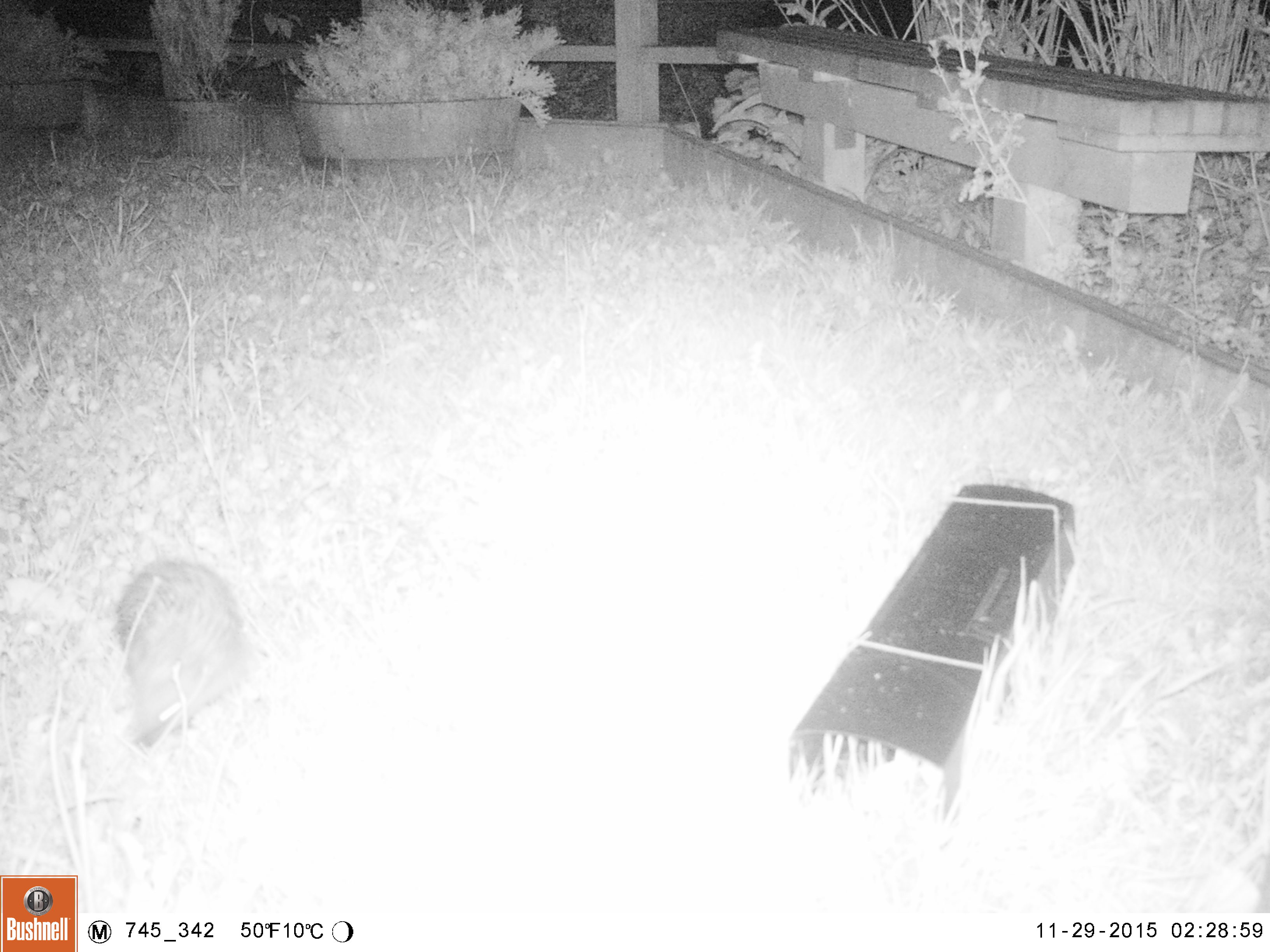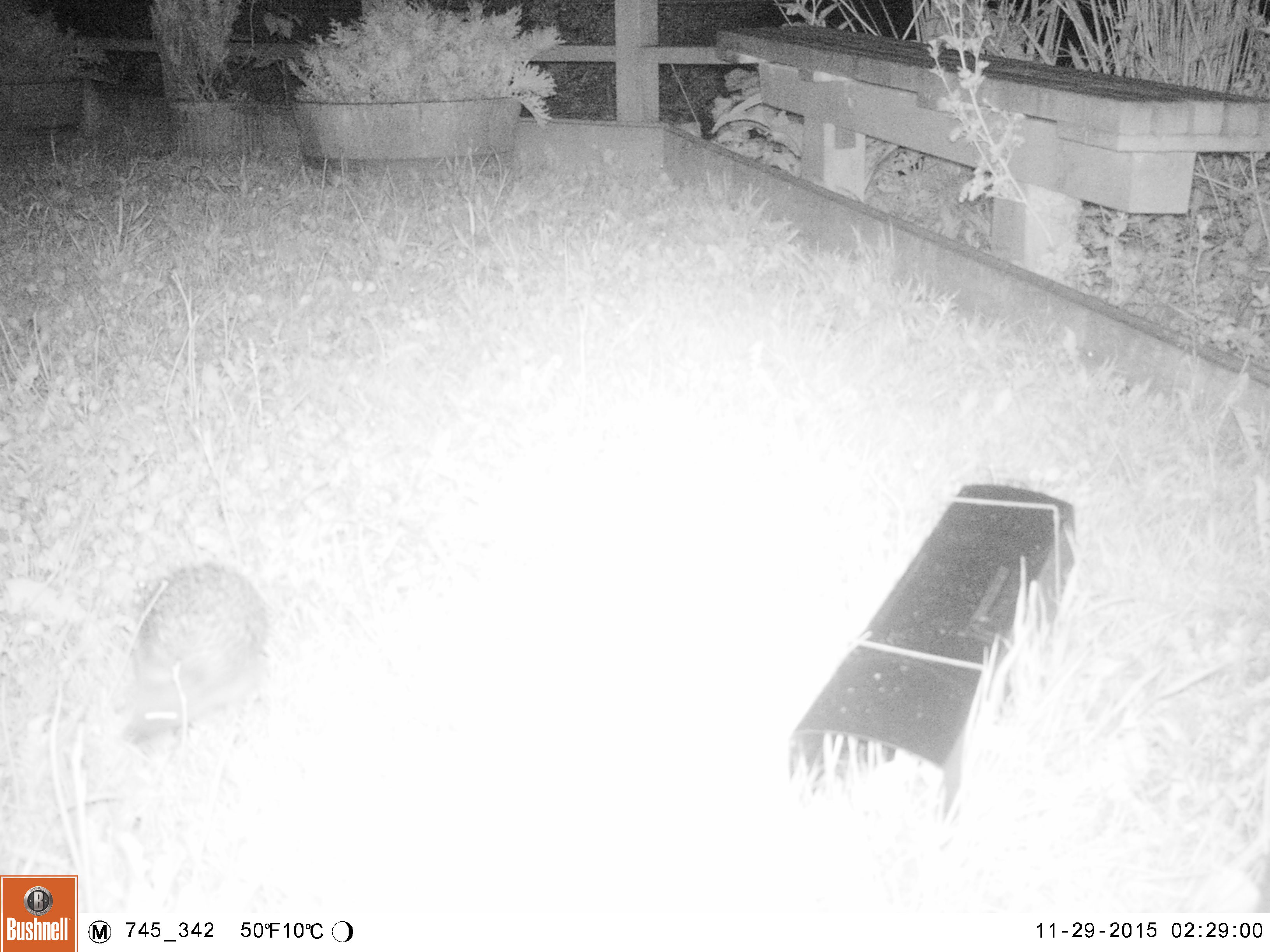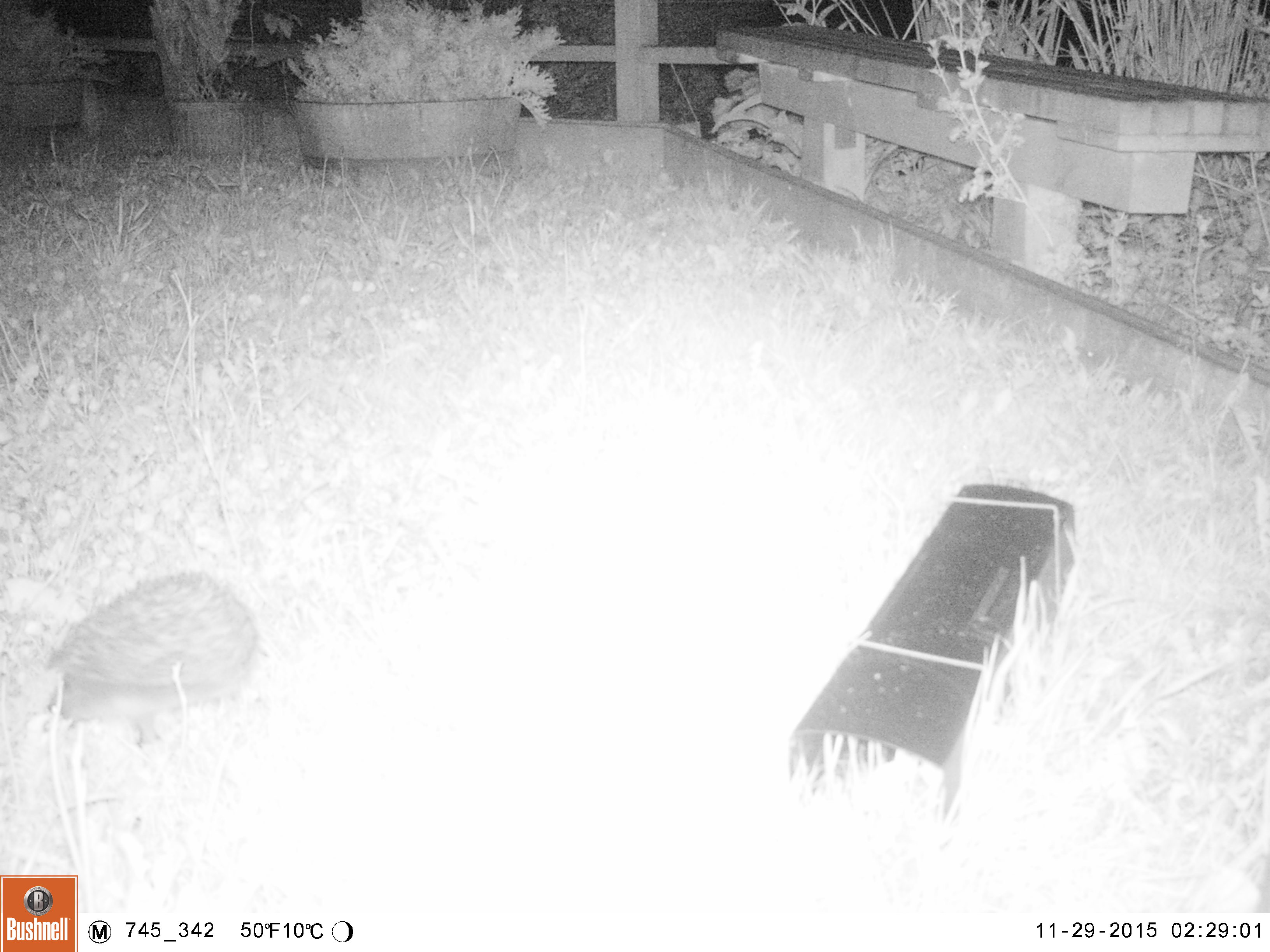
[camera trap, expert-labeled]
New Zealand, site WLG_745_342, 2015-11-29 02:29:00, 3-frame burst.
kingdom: Animalia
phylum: Chordata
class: Mammalia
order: Eulipotyphla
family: Erinaceidae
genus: Erinaceus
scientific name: Erinaceus europaeus europaeus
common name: european hedgehog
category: hedgehog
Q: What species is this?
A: Hedgehog (european hedgehog) (Erinaceus europaeus europaeus).